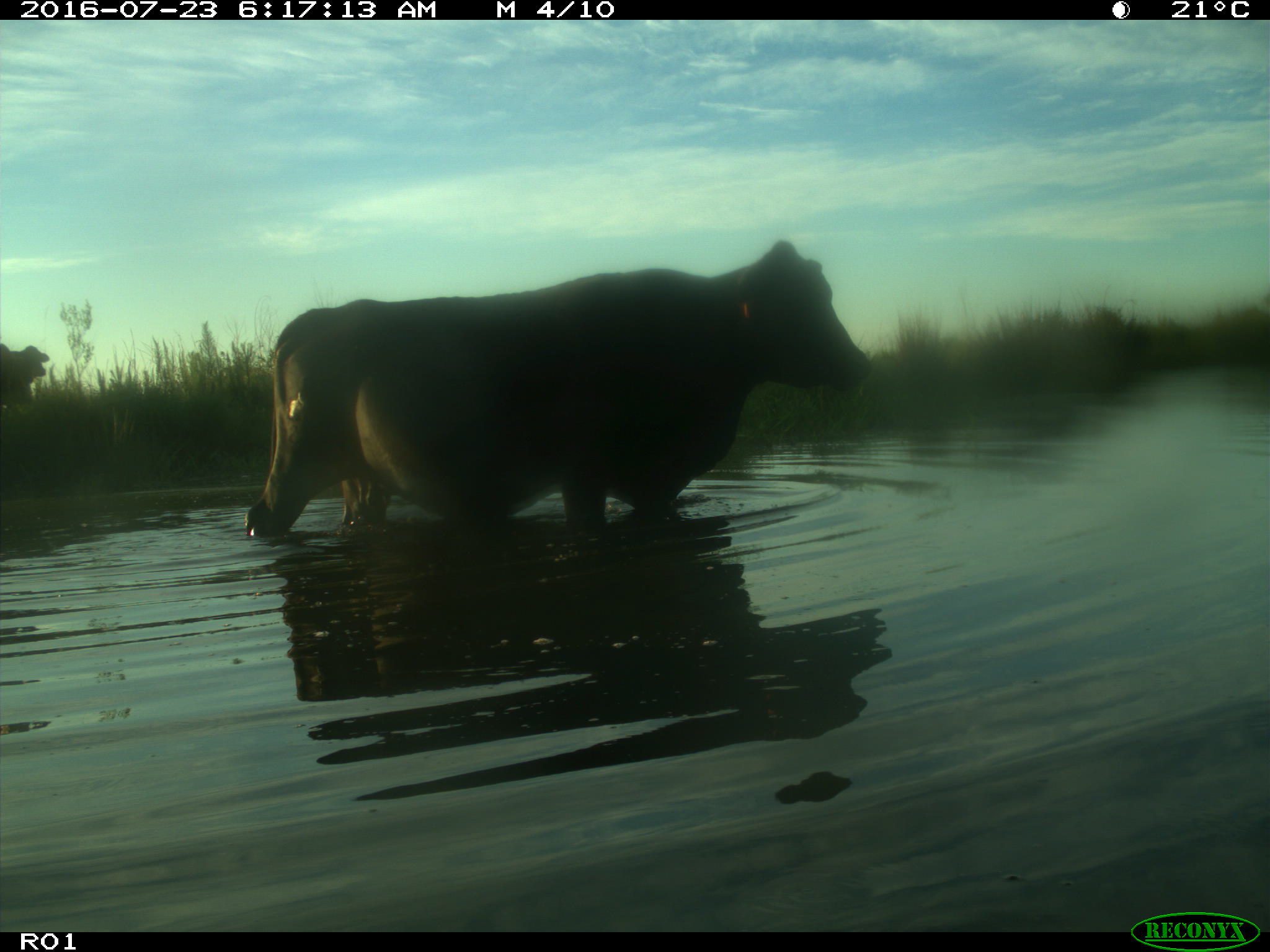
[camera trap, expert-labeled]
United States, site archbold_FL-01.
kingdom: Animalia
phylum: Chordata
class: Mammalia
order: Artiodactyla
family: Bovidae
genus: Bos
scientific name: Bos taurus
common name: domestic cow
Bos taurus (domestic cow).